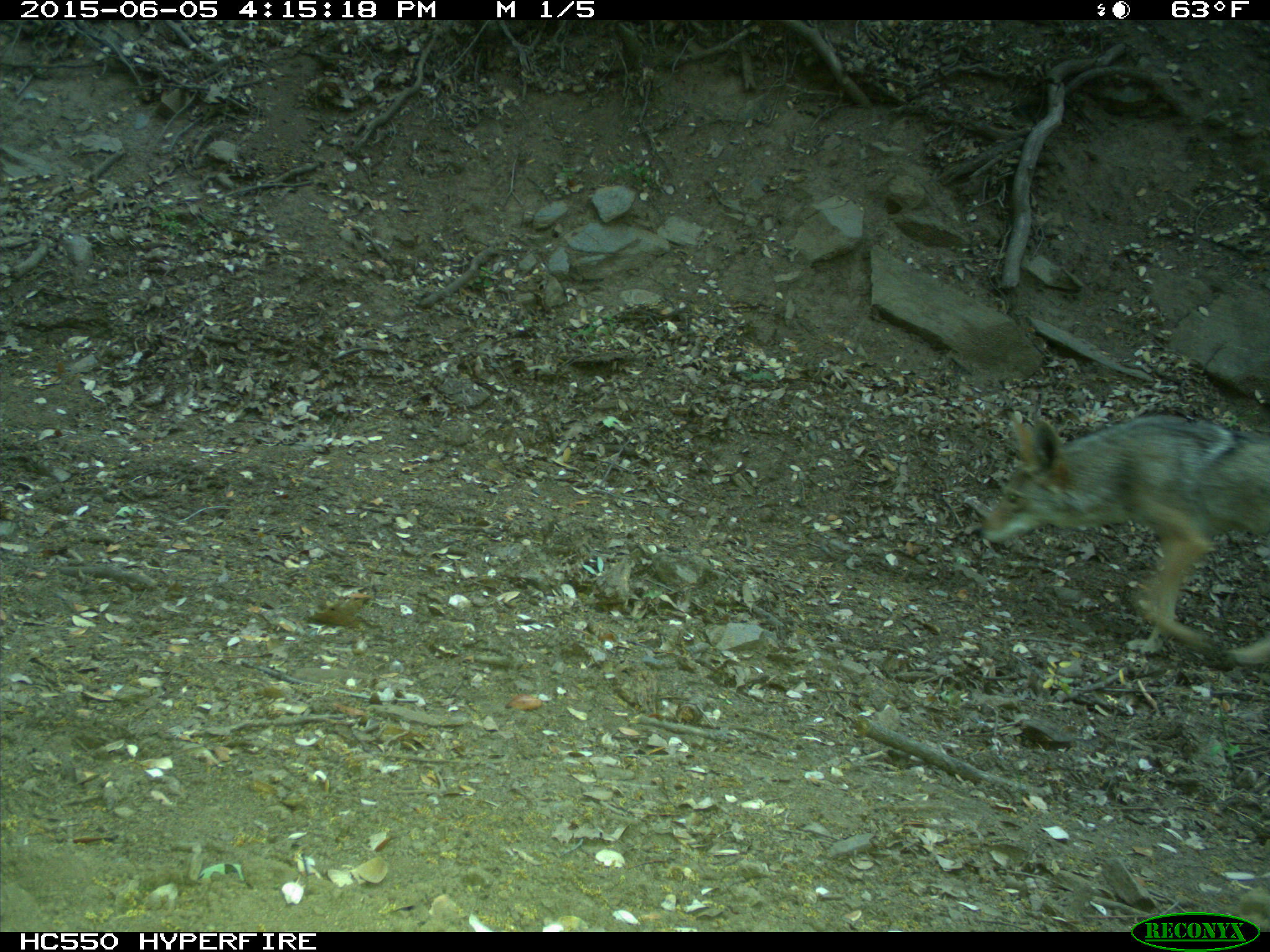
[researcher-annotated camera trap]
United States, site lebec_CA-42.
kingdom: Animalia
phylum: Chordata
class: Mammalia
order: Carnivora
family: Canidae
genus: Canis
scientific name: Canis latrans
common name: coyote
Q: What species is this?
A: Canis latrans (coyote).